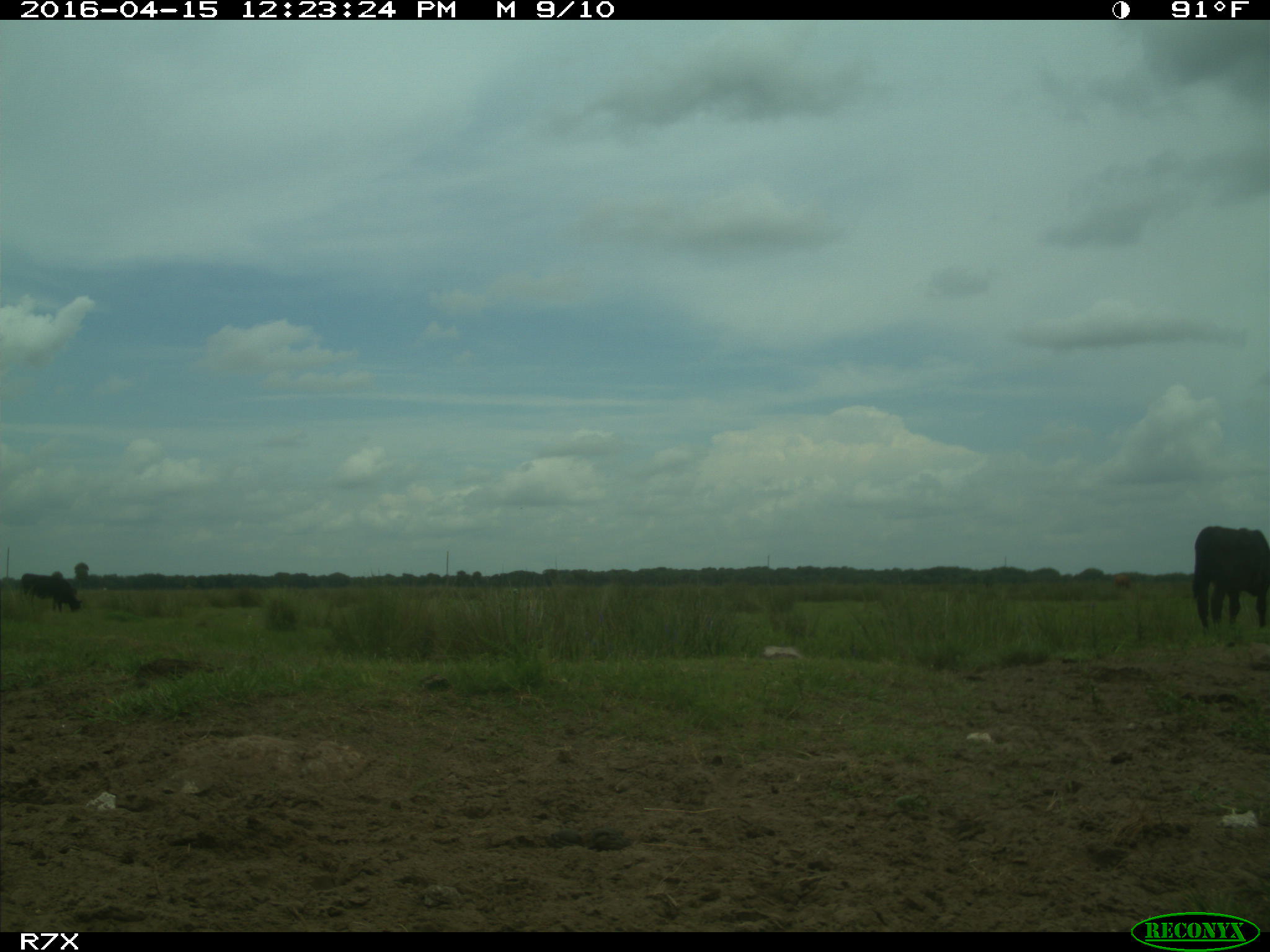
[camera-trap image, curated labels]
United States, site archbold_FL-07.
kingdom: Animalia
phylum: Chordata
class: Mammalia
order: Artiodactyla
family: Bovidae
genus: Bos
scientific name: Bos taurus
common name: domestic cow